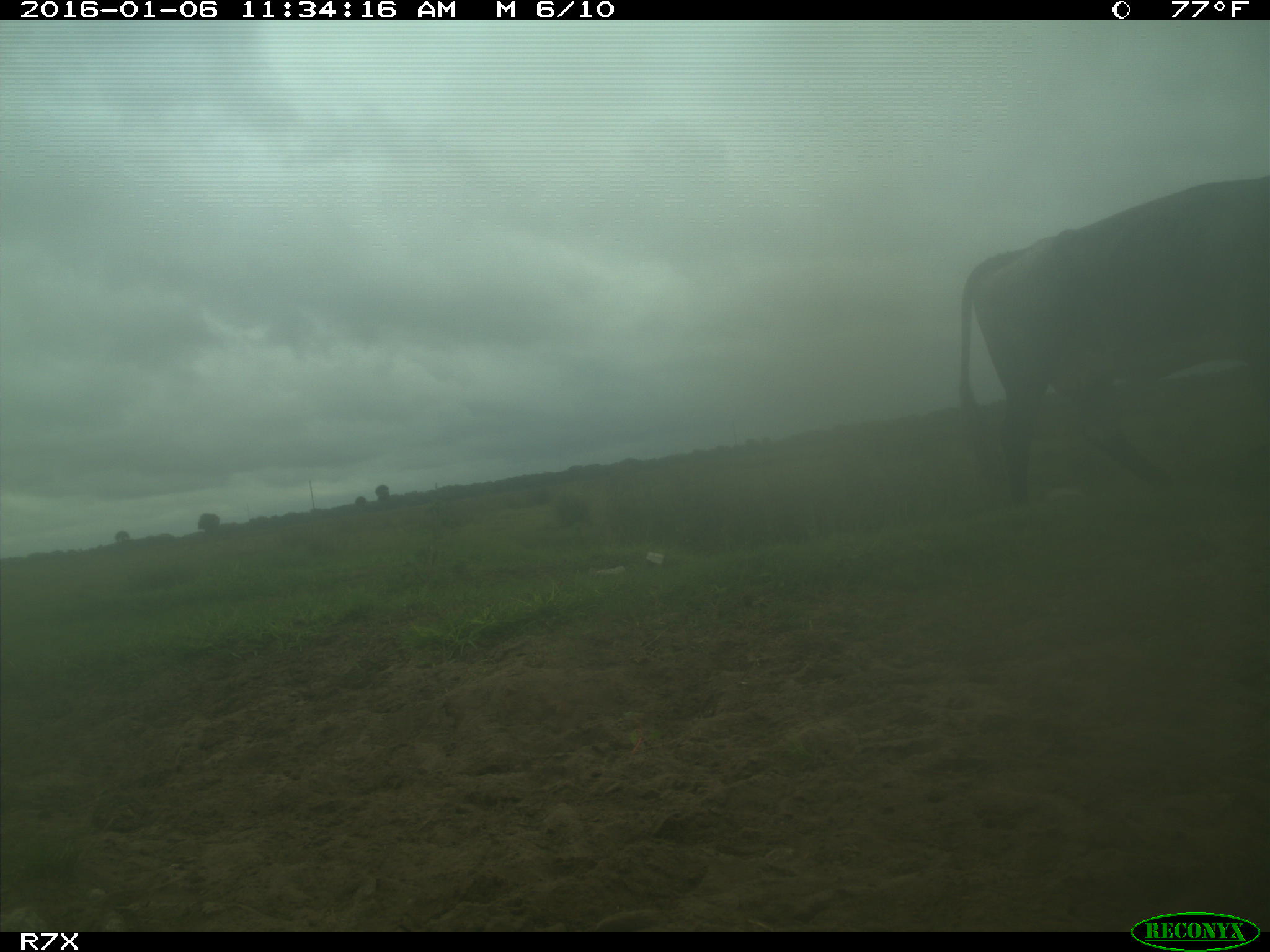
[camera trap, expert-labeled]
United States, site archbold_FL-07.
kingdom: Animalia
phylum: Chordata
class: Mammalia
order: Artiodactyla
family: Bovidae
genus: Bos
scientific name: Bos taurus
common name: domestic cow